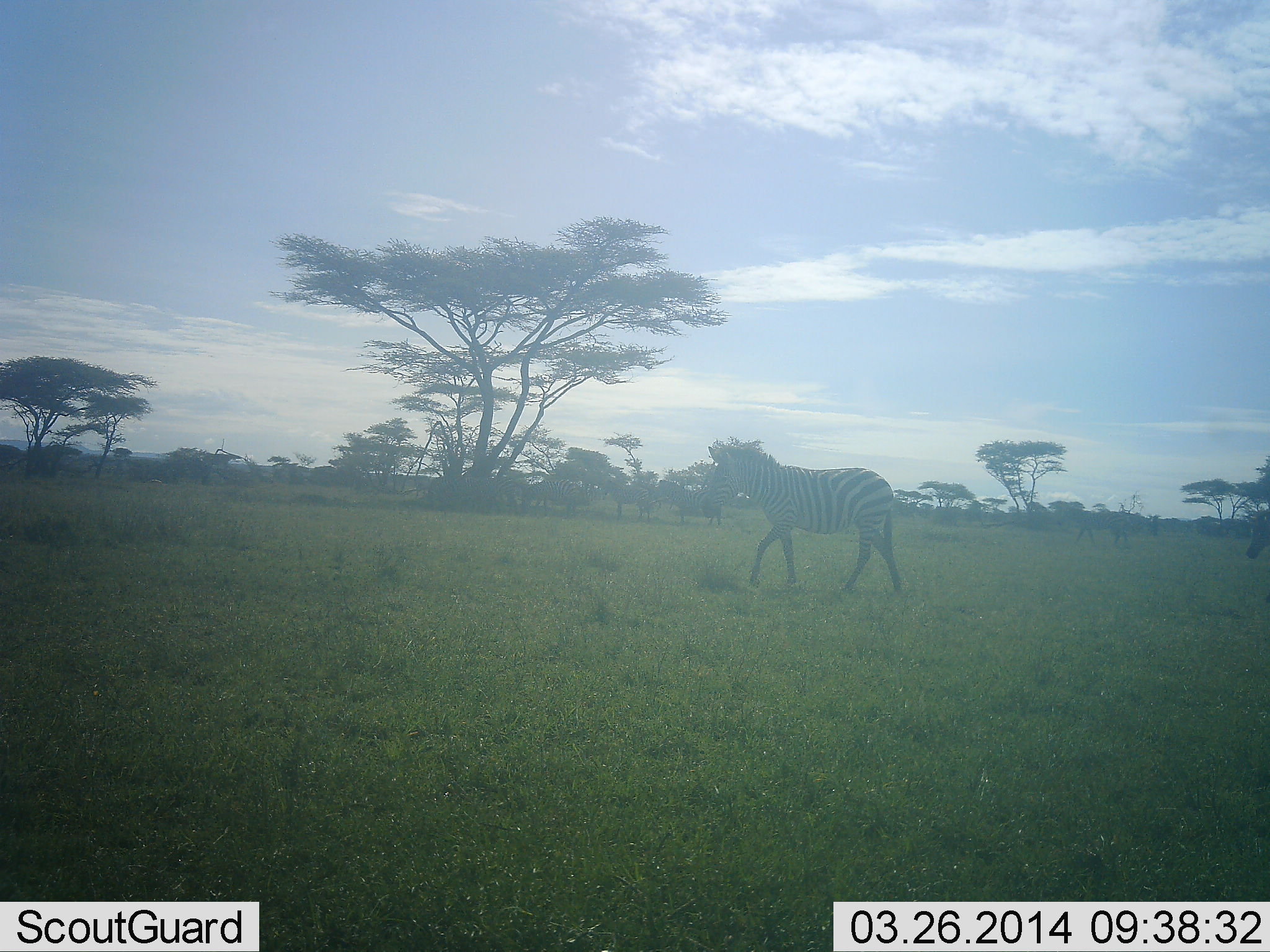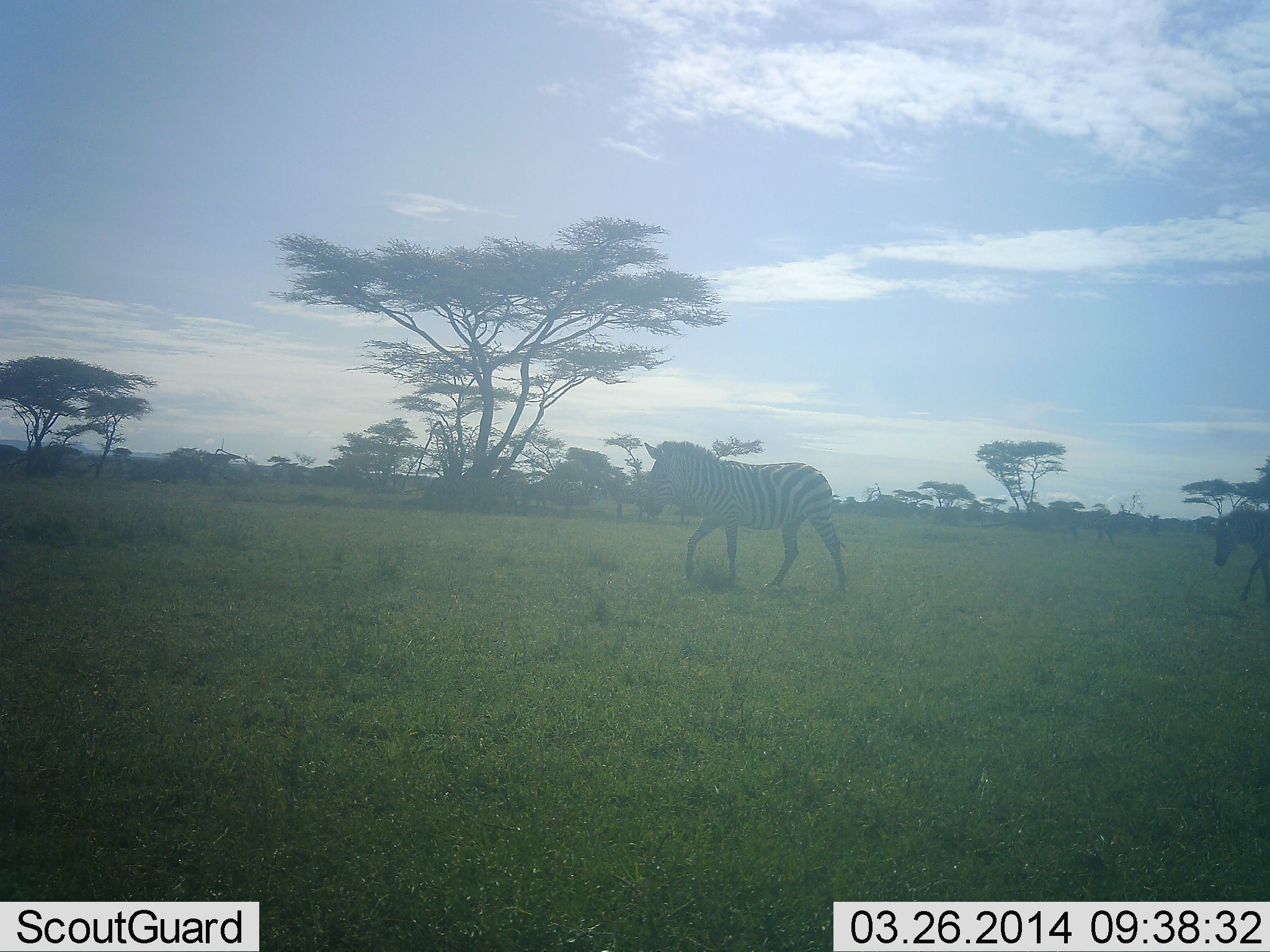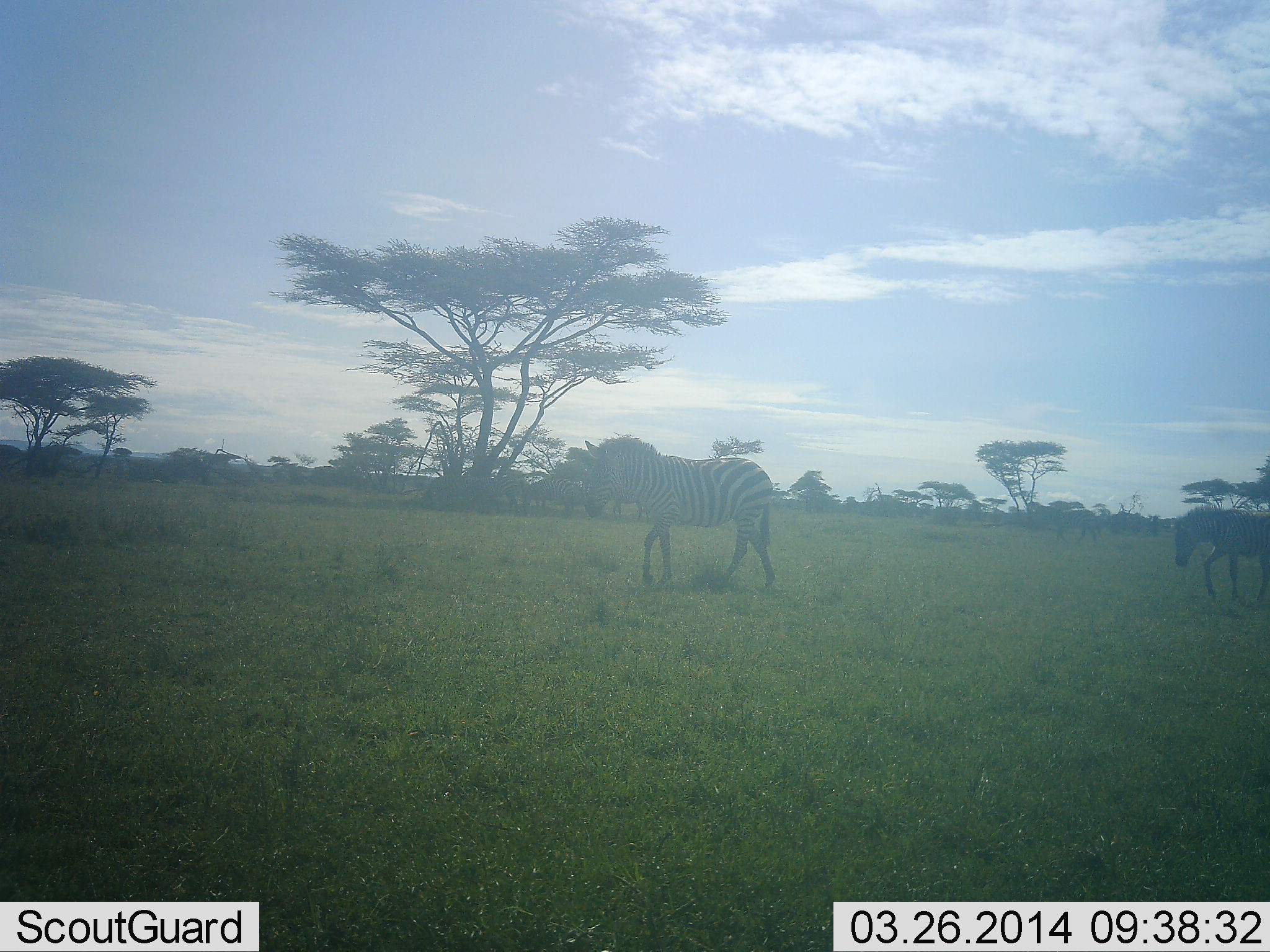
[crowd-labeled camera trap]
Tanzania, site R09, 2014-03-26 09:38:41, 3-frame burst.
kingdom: Animalia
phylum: Chordata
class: Mammalia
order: Perissodactyla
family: Equidae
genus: Equus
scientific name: Equus quagga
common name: plains zebra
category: zebra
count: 2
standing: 12%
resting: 0%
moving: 91%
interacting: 0%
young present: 0%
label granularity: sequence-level